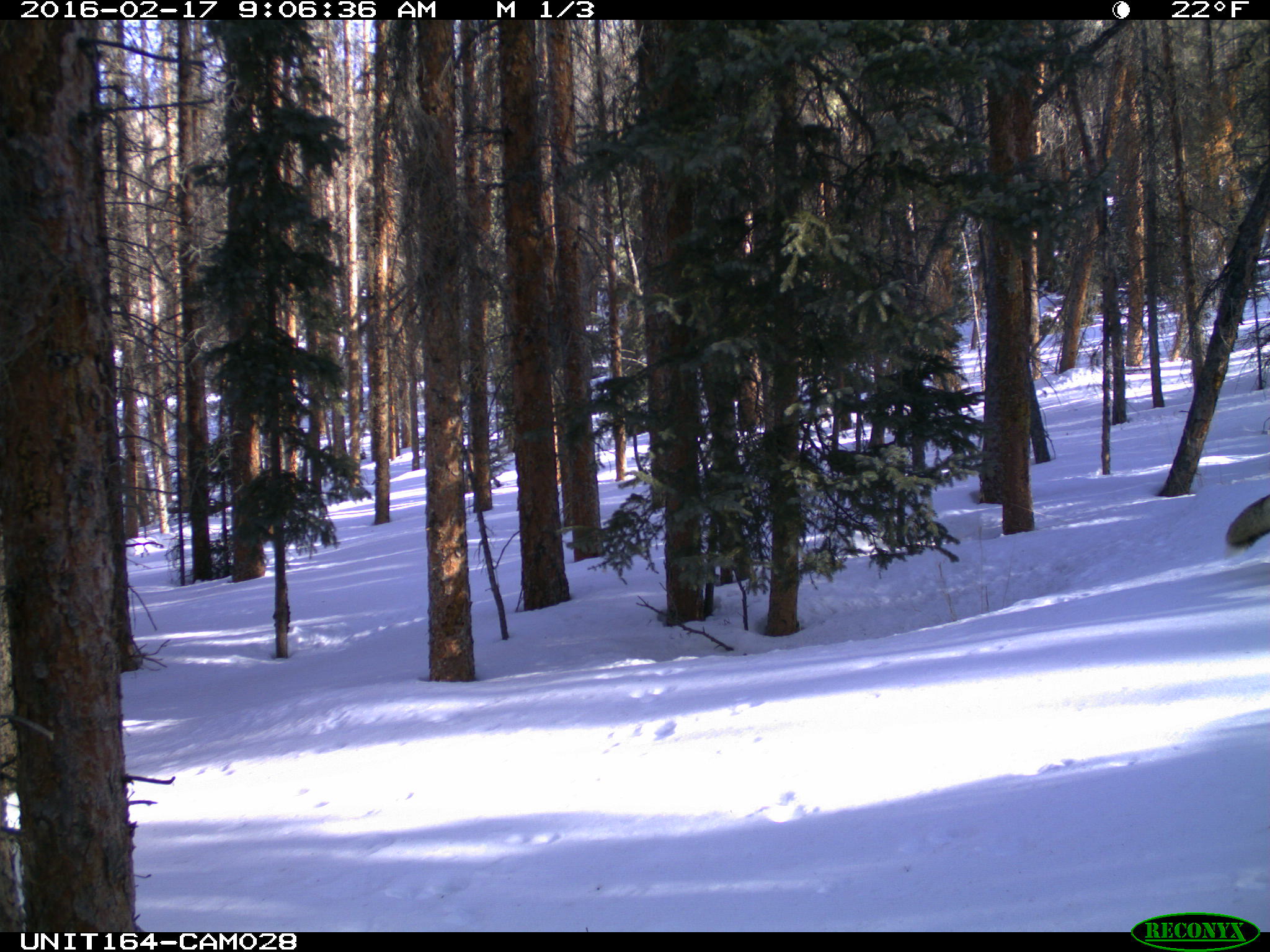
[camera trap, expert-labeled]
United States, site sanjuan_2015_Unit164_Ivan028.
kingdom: Animalia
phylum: Chordata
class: Mammalia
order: Carnivora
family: Canidae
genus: Vulpes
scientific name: Vulpes vulpes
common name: red fox